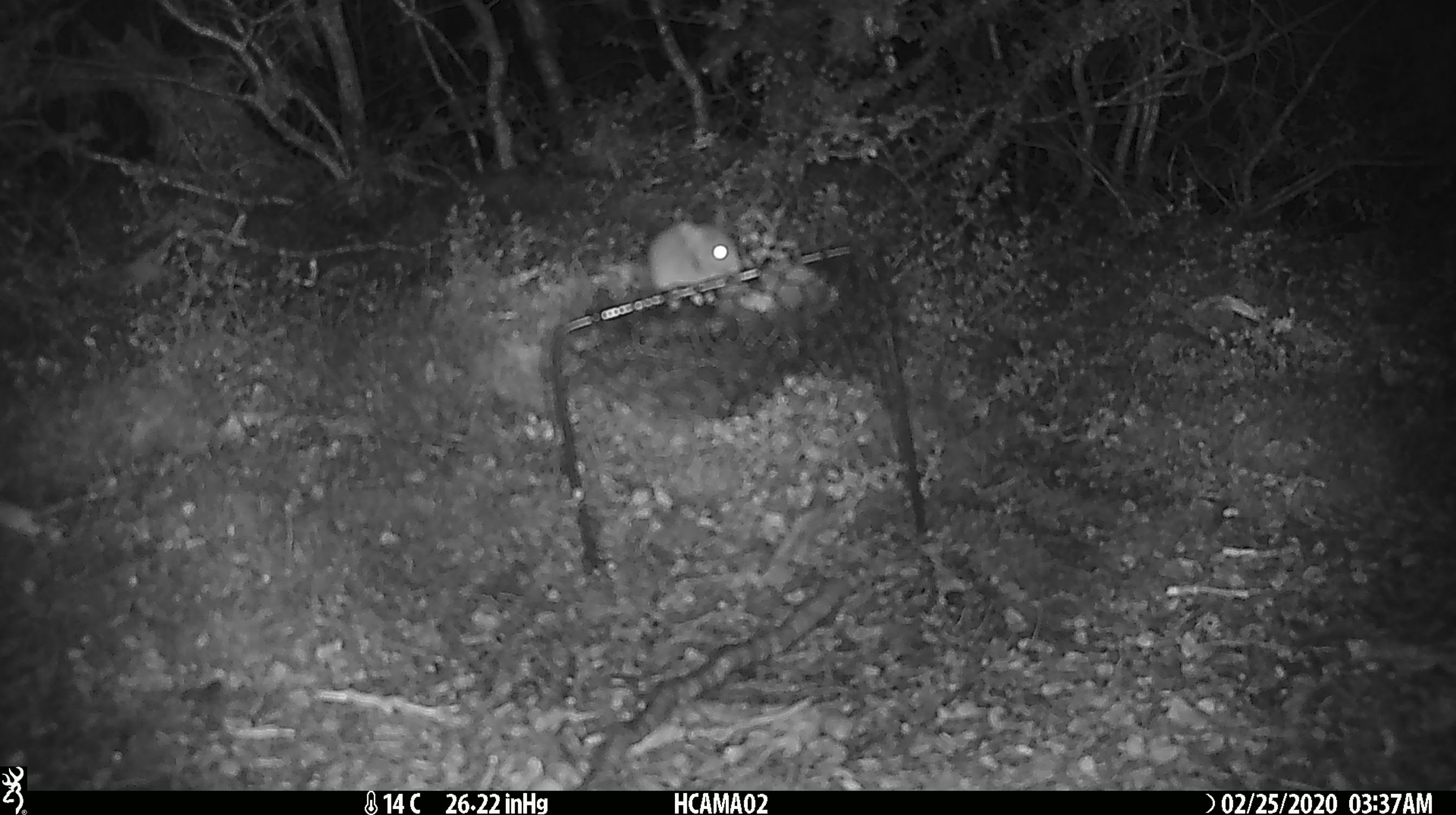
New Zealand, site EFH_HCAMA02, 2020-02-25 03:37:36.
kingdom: Animalia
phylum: Chordata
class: Mammalia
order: Rodentia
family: Muridae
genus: Mus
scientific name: Mus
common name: mouse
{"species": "mouse (Mus)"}